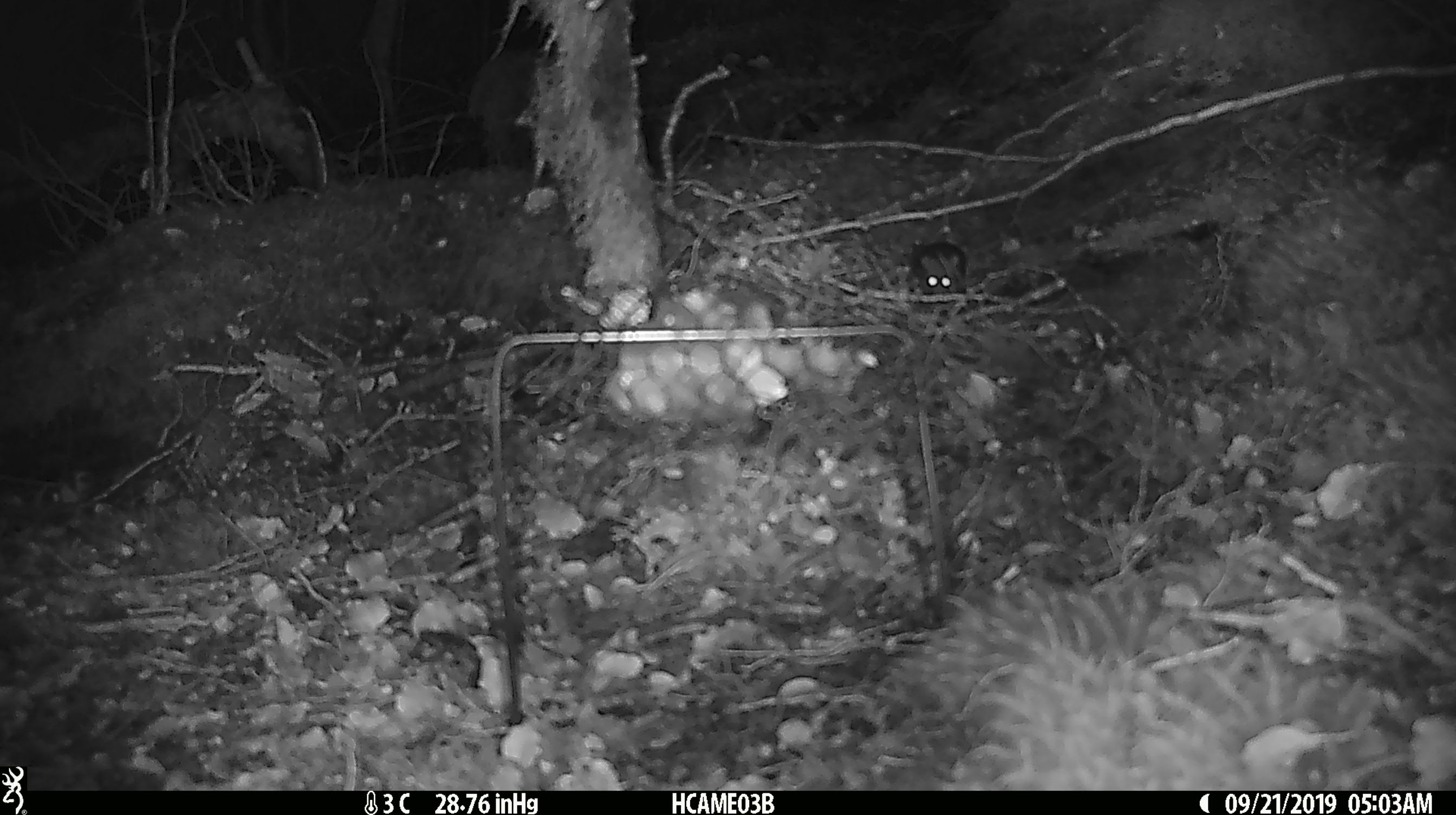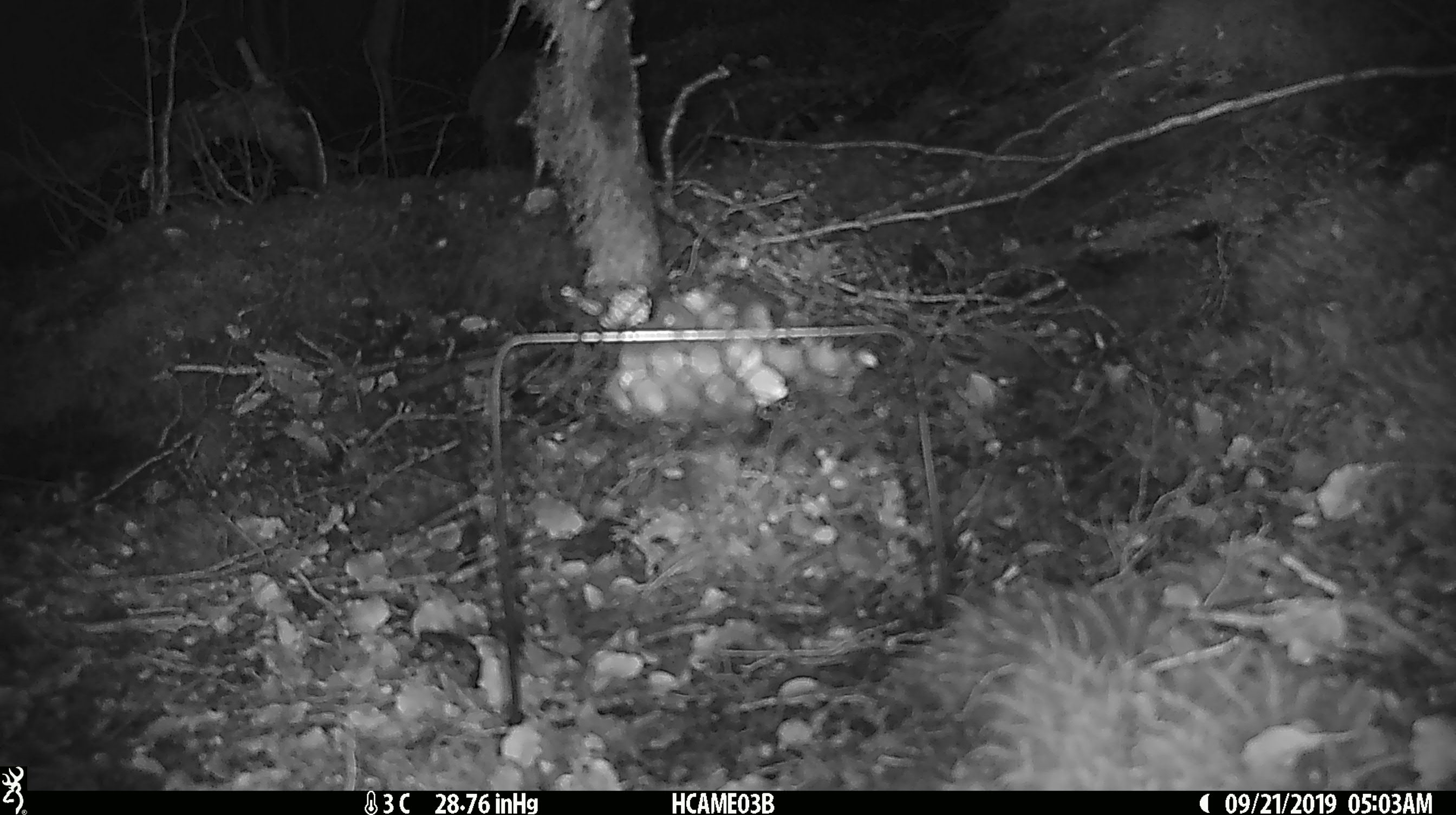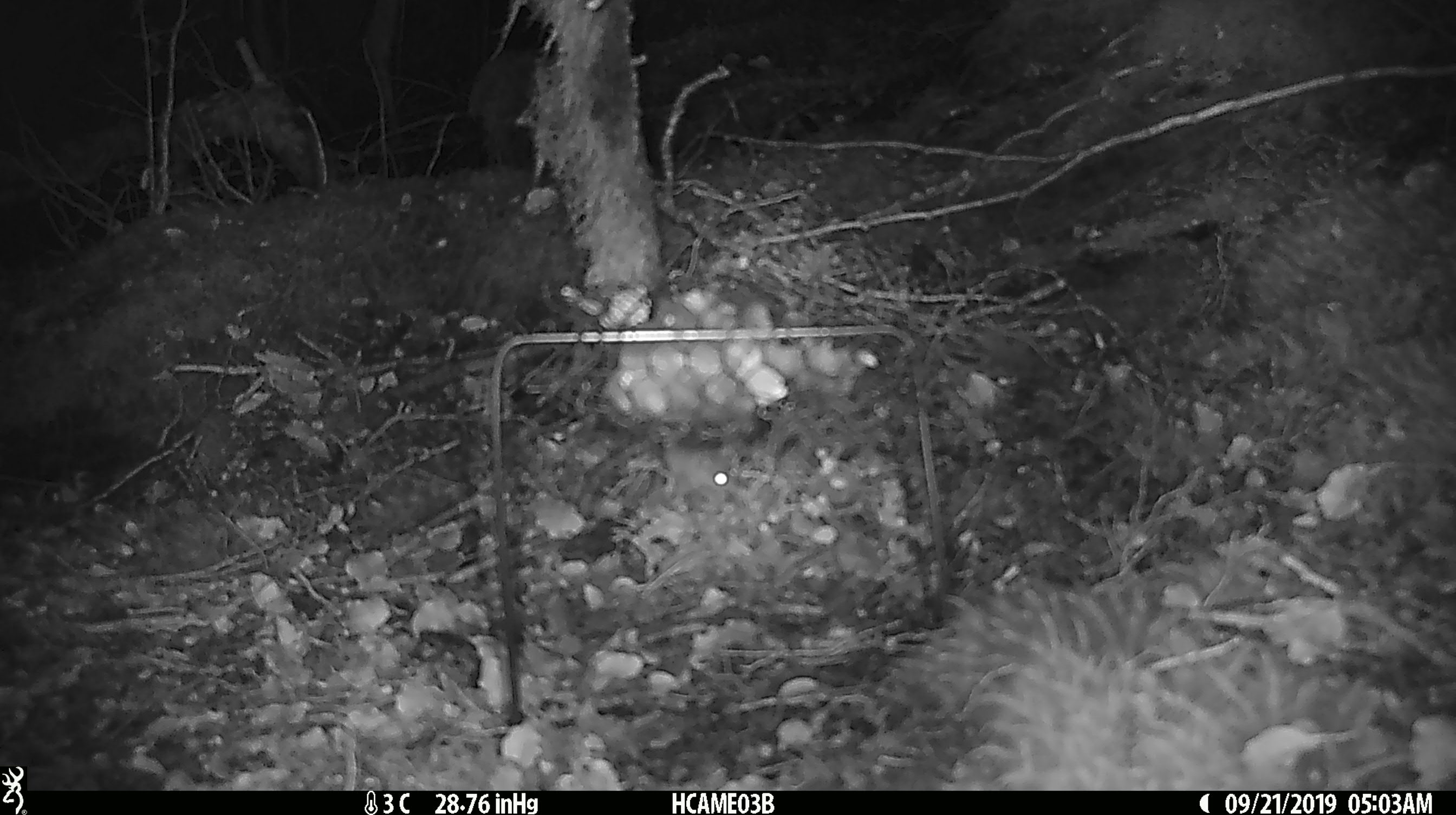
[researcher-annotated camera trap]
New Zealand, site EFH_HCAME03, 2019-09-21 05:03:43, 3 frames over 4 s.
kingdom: Animalia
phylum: Chordata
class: Mammalia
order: Rodentia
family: Muridae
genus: Mus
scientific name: Mus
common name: mouse